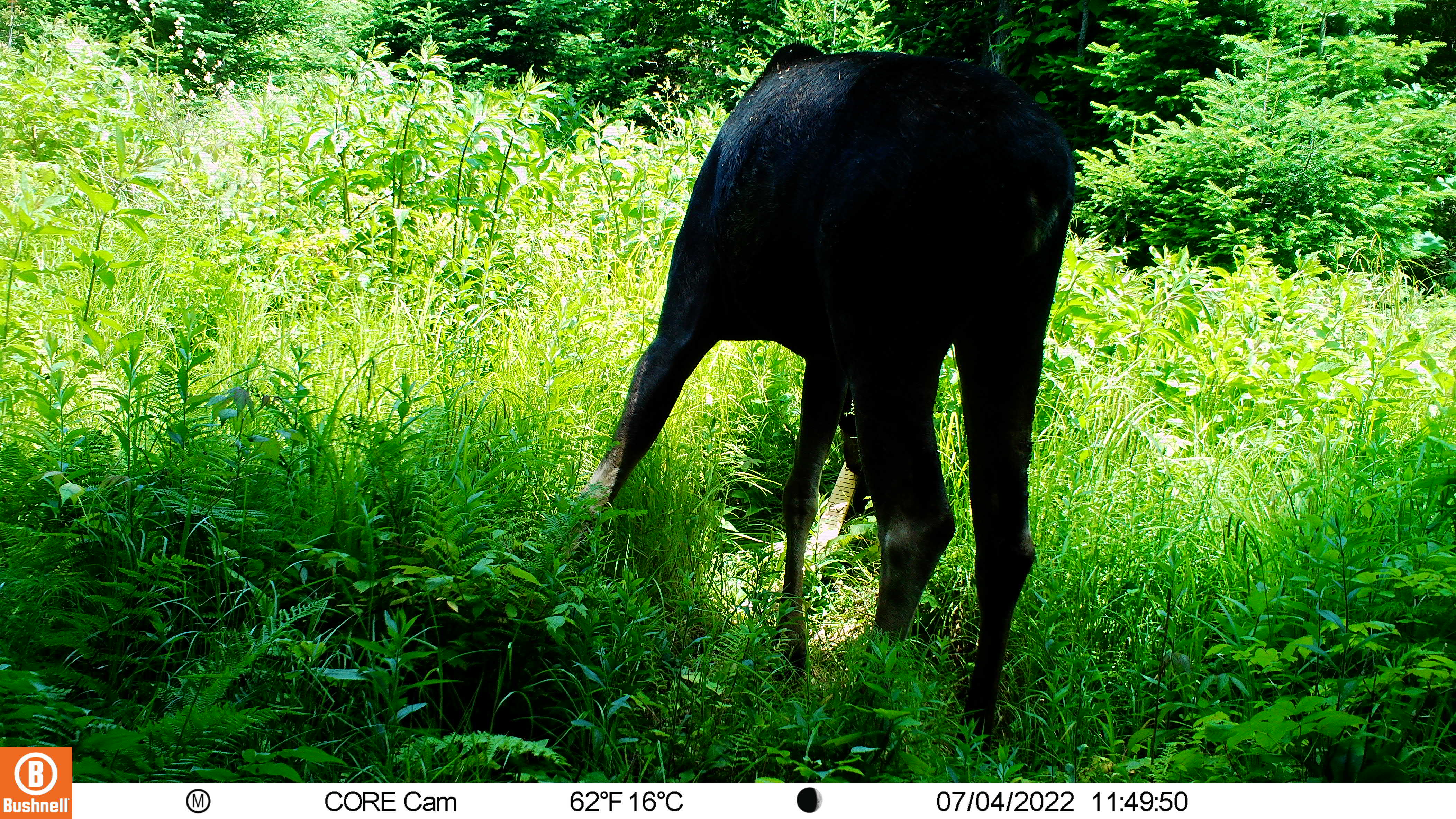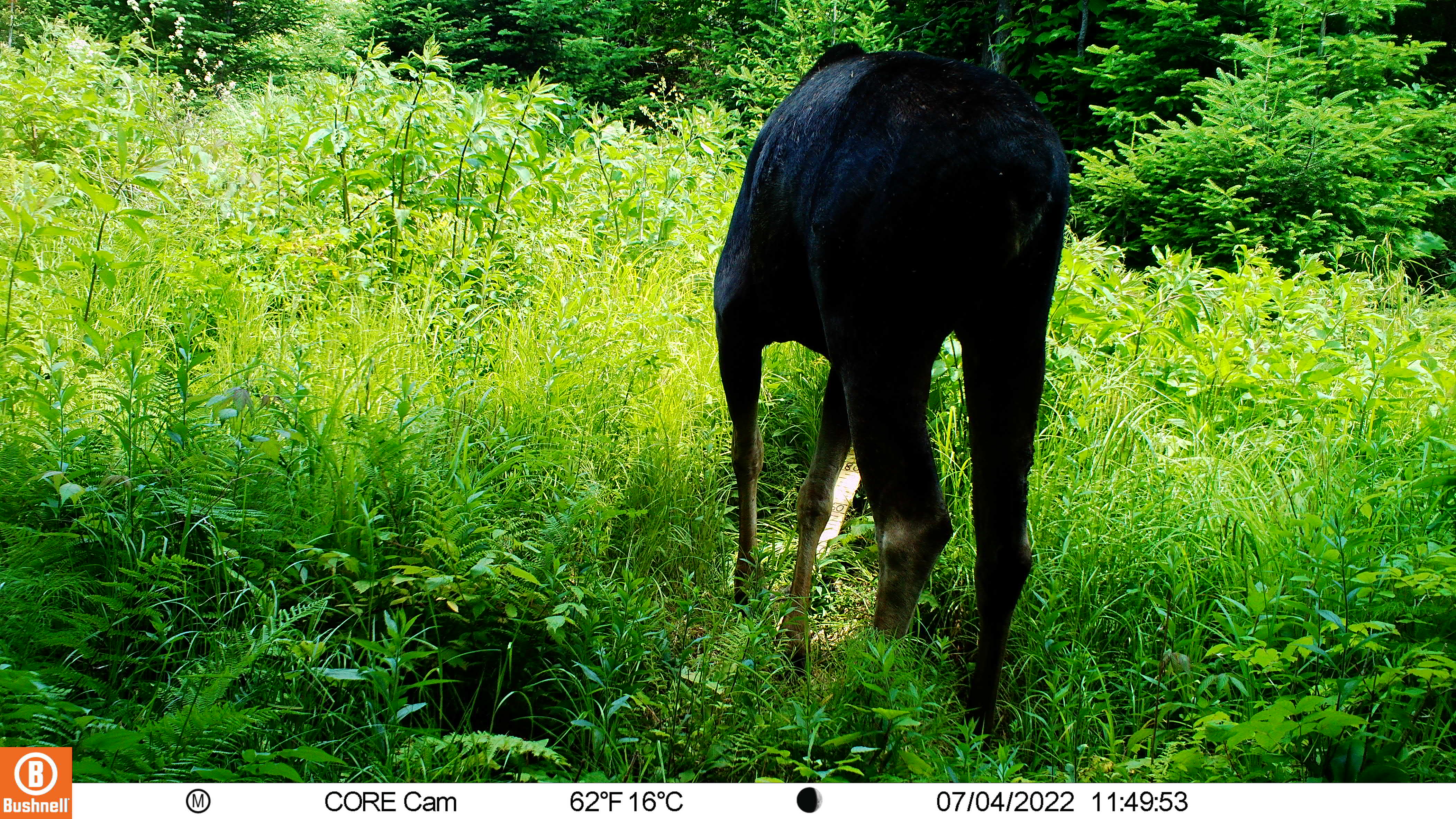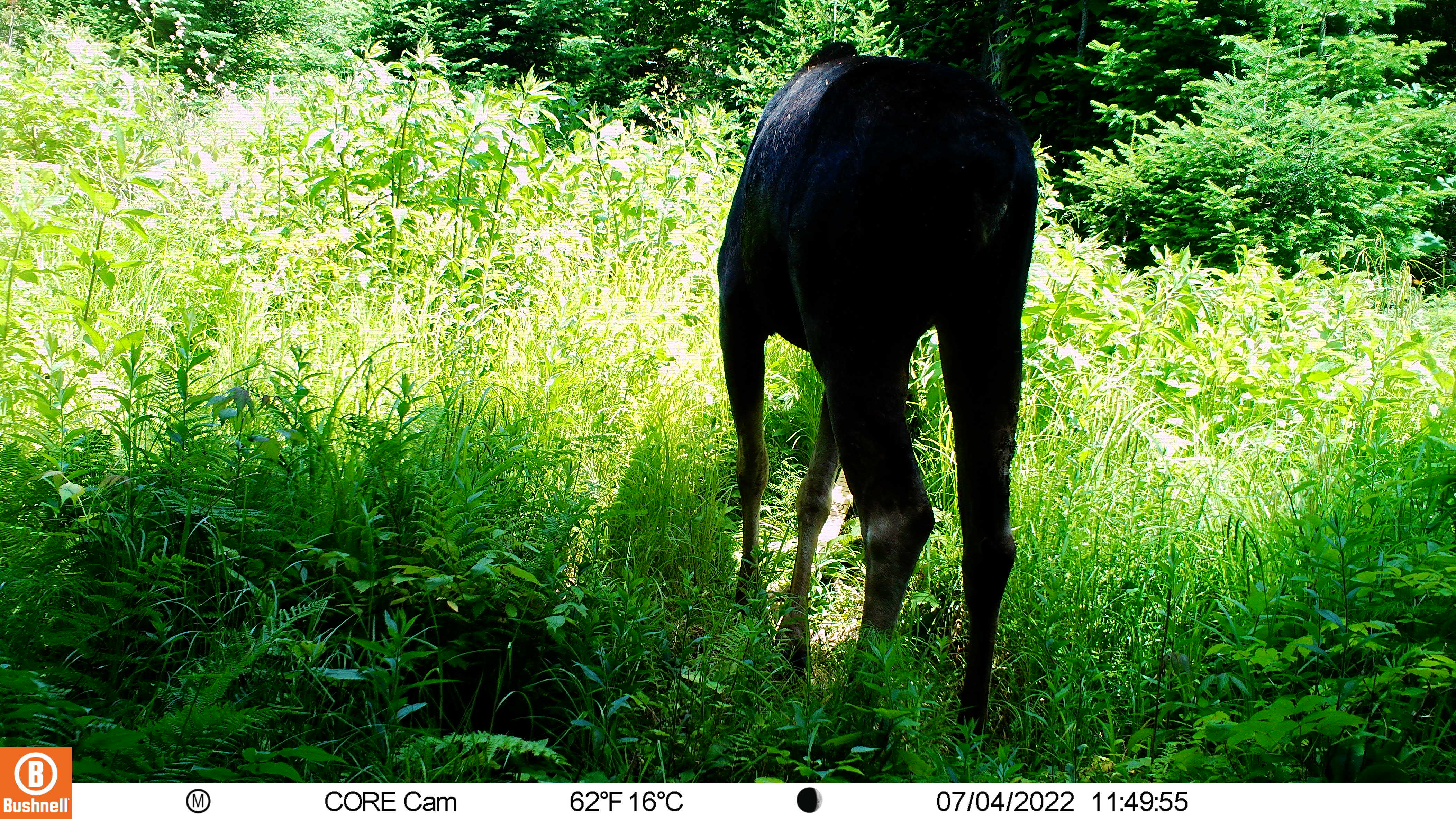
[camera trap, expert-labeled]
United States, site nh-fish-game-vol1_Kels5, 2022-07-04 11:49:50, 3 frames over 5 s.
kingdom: Animalia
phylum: Chordata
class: Mammalia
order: Artiodactyla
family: Cervidae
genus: Alces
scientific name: Alces alces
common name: moose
Moose (Alces alces).